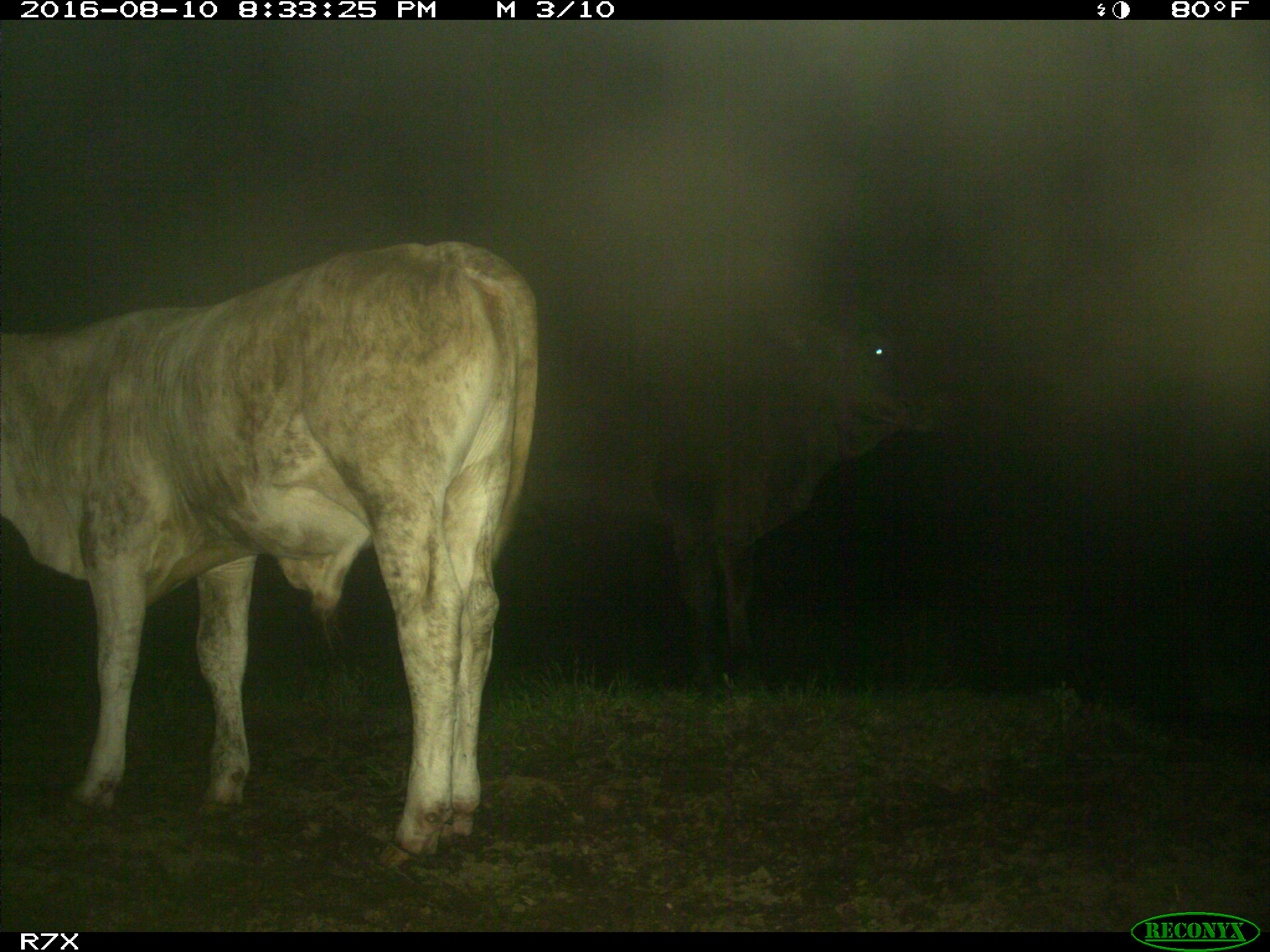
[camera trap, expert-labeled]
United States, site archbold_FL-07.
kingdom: Animalia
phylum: Chordata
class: Mammalia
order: Artiodactyla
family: Bovidae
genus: Bos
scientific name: Bos taurus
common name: domestic cow